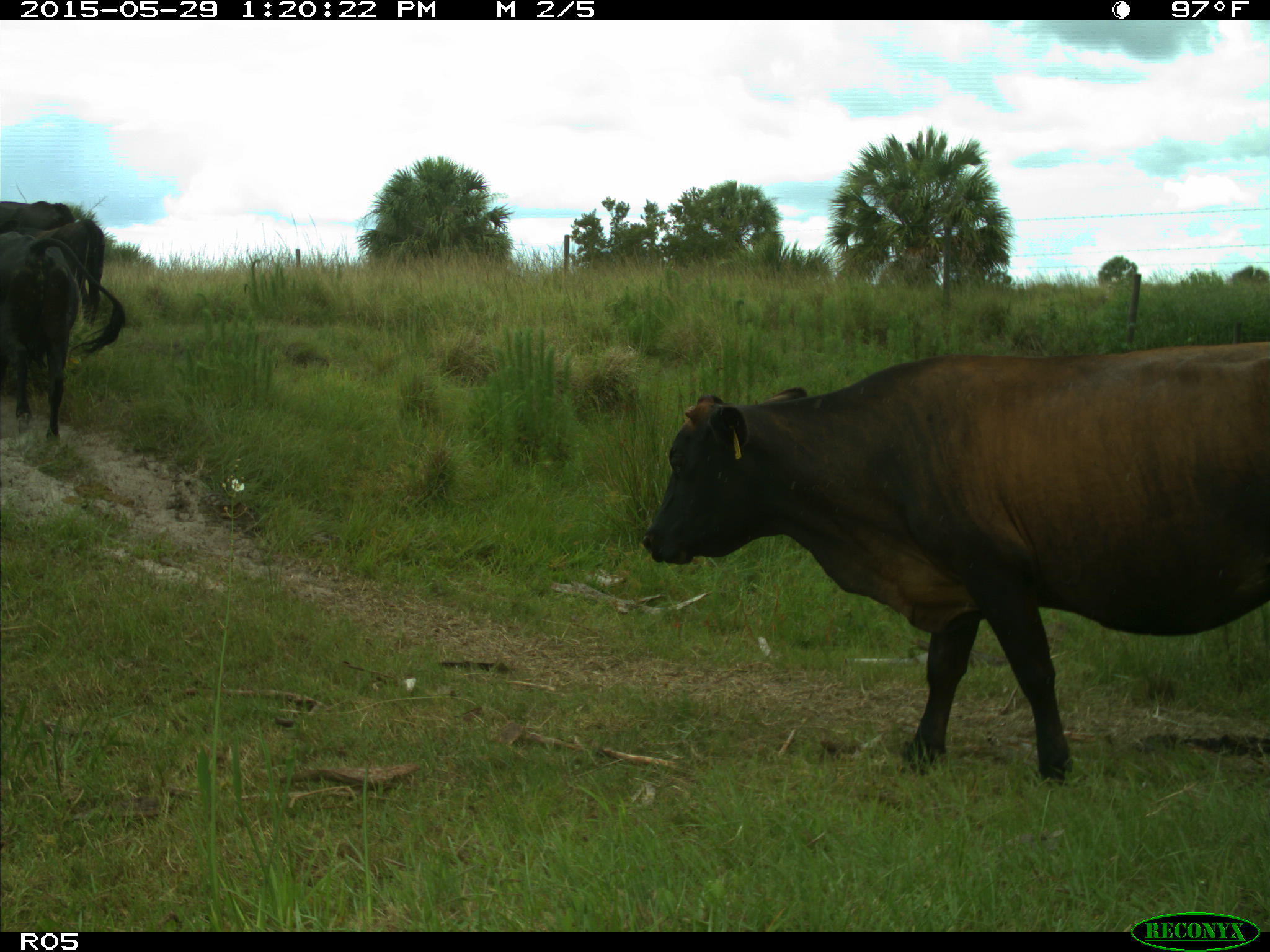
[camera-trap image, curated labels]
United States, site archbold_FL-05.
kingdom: Animalia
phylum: Chordata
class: Mammalia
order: Artiodactyla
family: Bovidae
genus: Bos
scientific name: Bos taurus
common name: domestic cow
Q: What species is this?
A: Bos taurus (domestic cow).